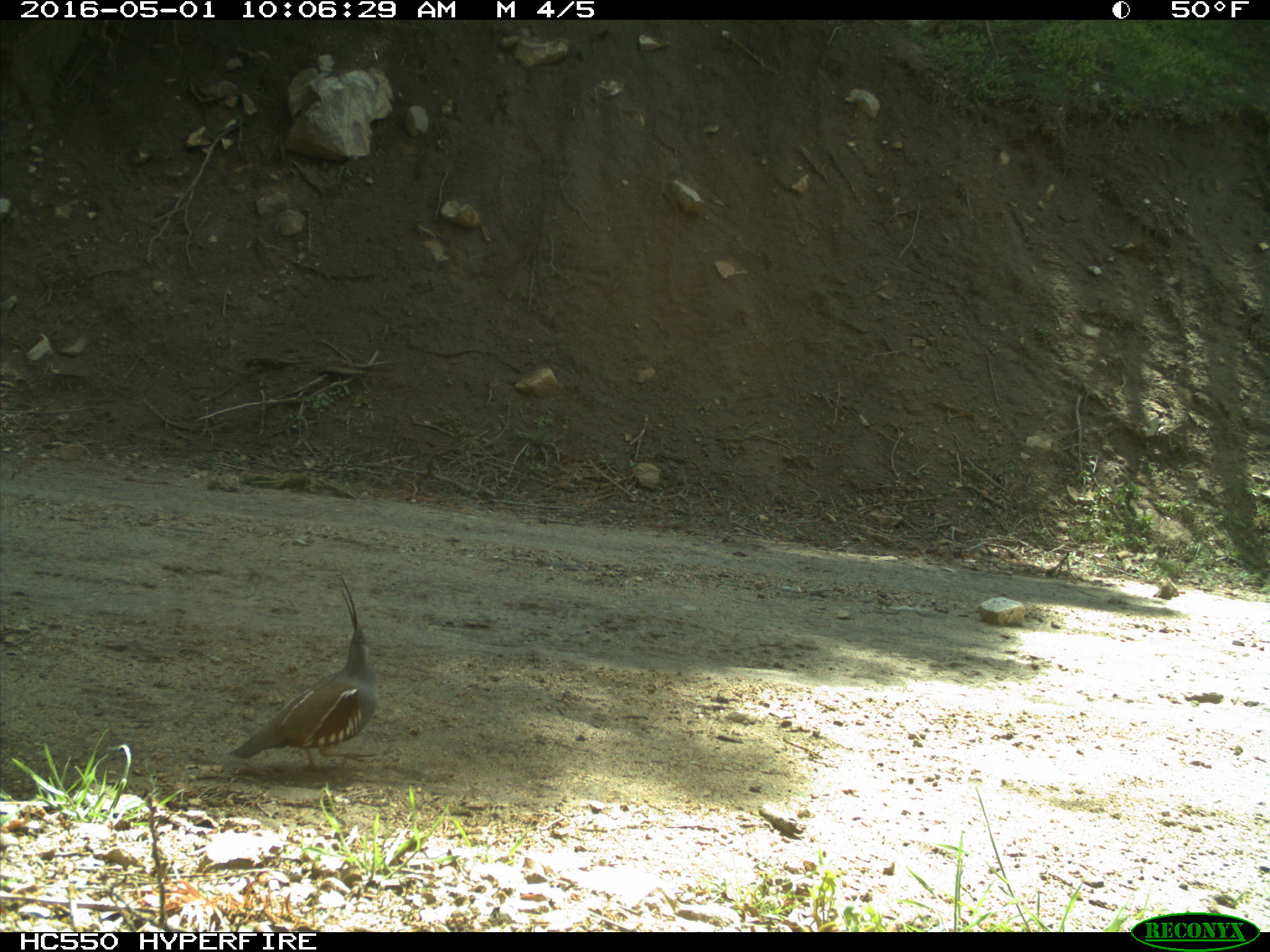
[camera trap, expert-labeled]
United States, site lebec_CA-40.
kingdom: Animalia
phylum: Chordata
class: Aves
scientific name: Aves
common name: birds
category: unidentified bird